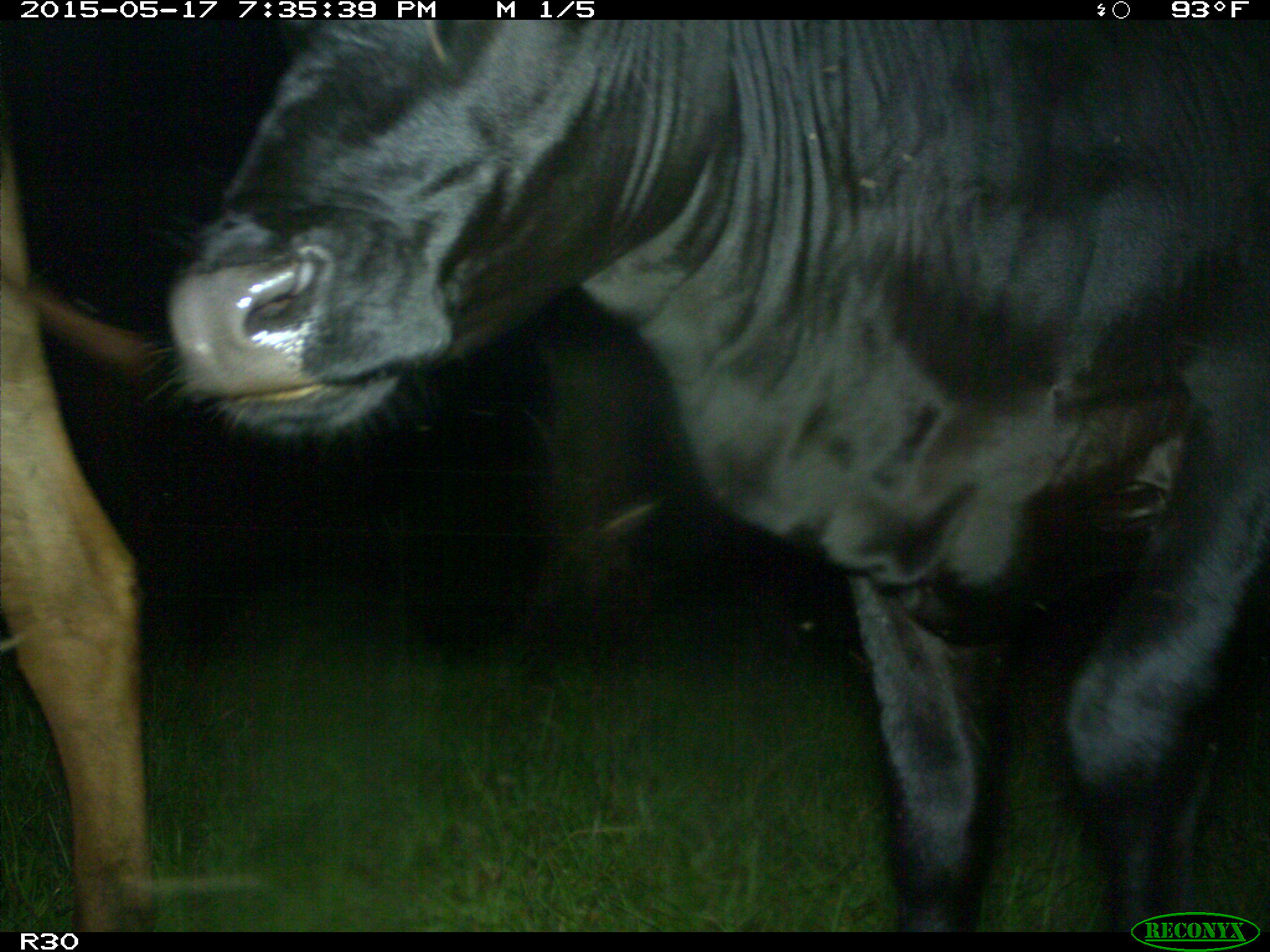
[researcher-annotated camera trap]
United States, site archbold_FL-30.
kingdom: Animalia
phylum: Chordata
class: Mammalia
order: Artiodactyla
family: Bovidae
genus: Bos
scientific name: Bos taurus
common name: domestic cow